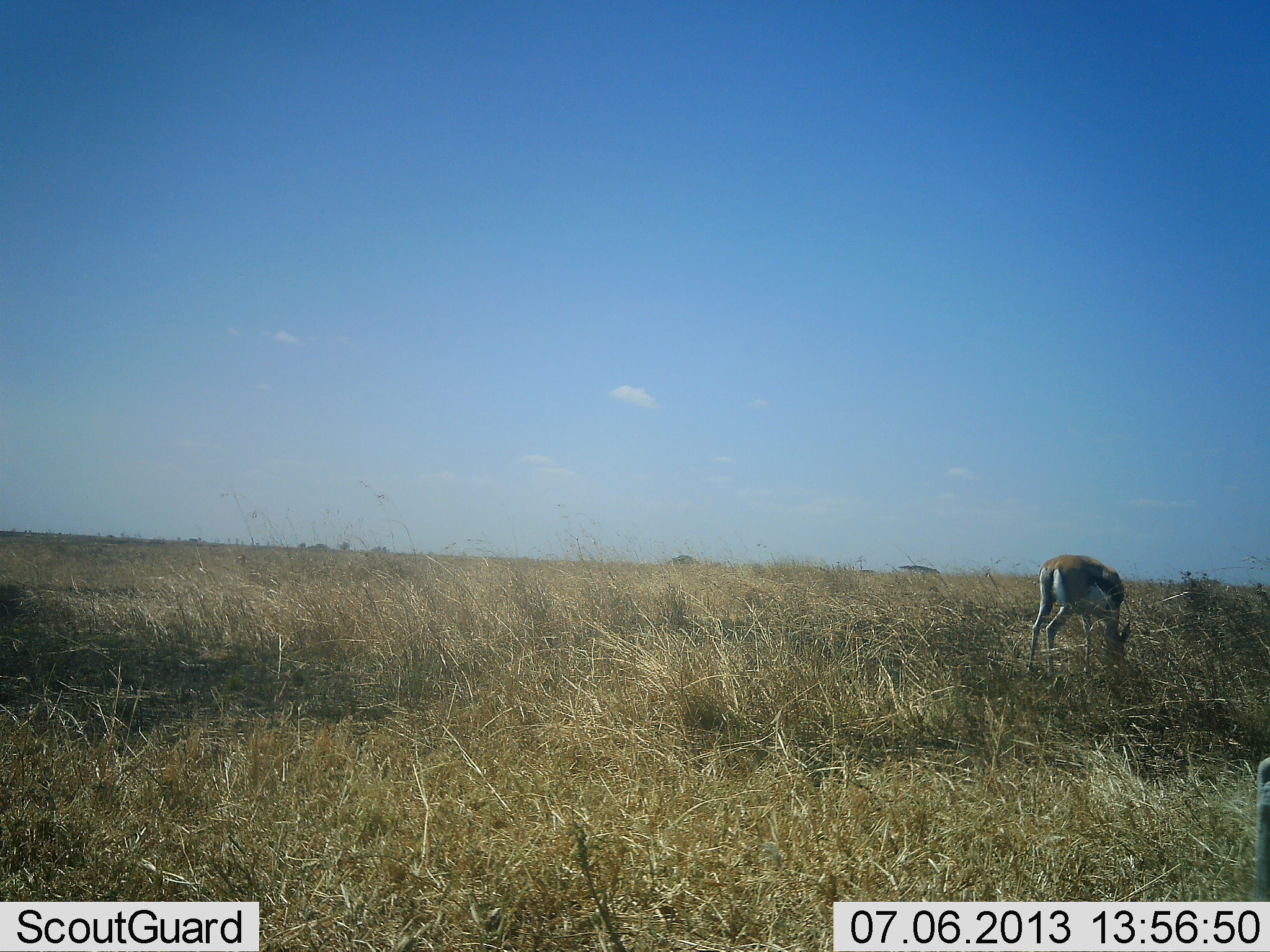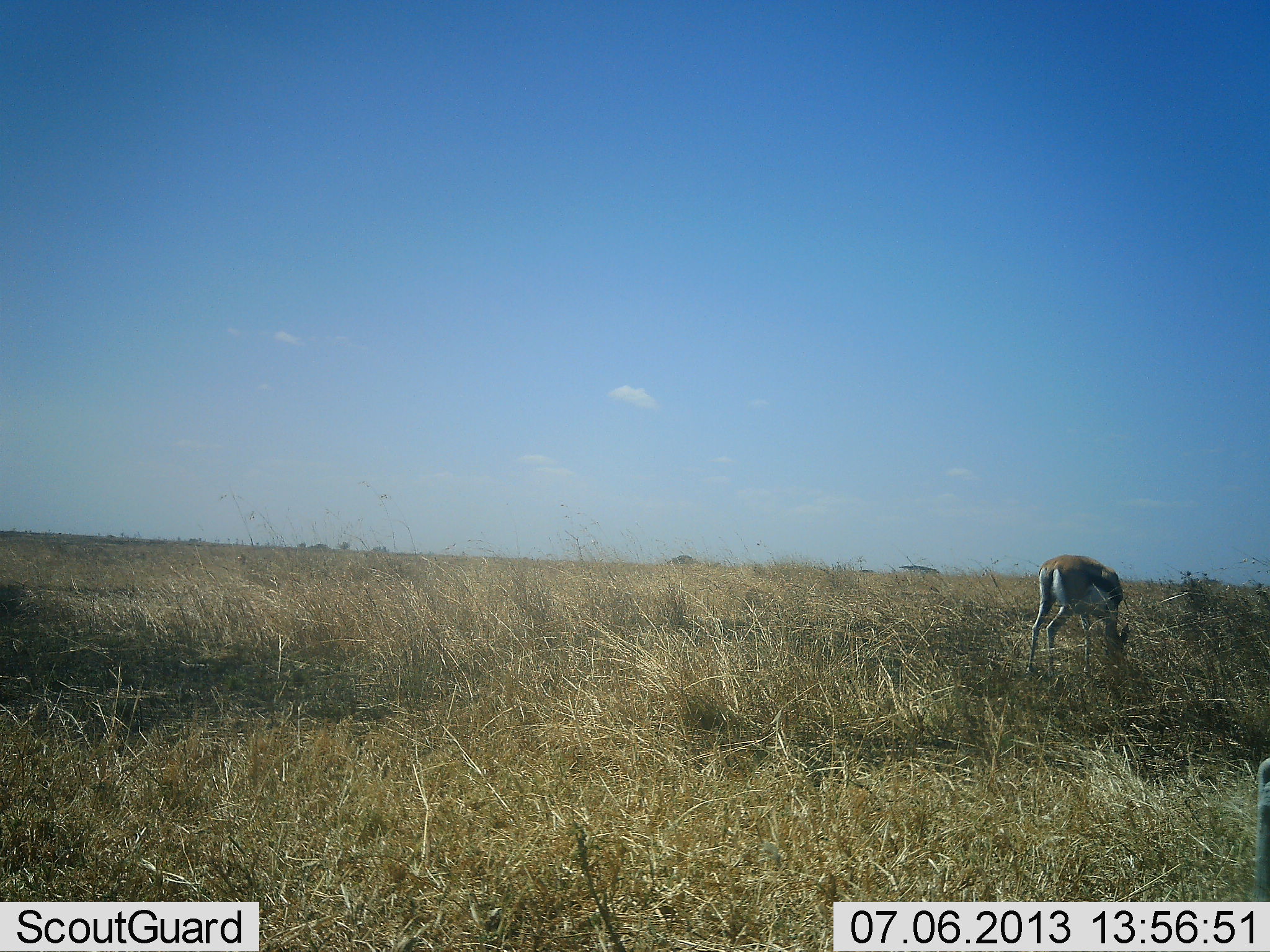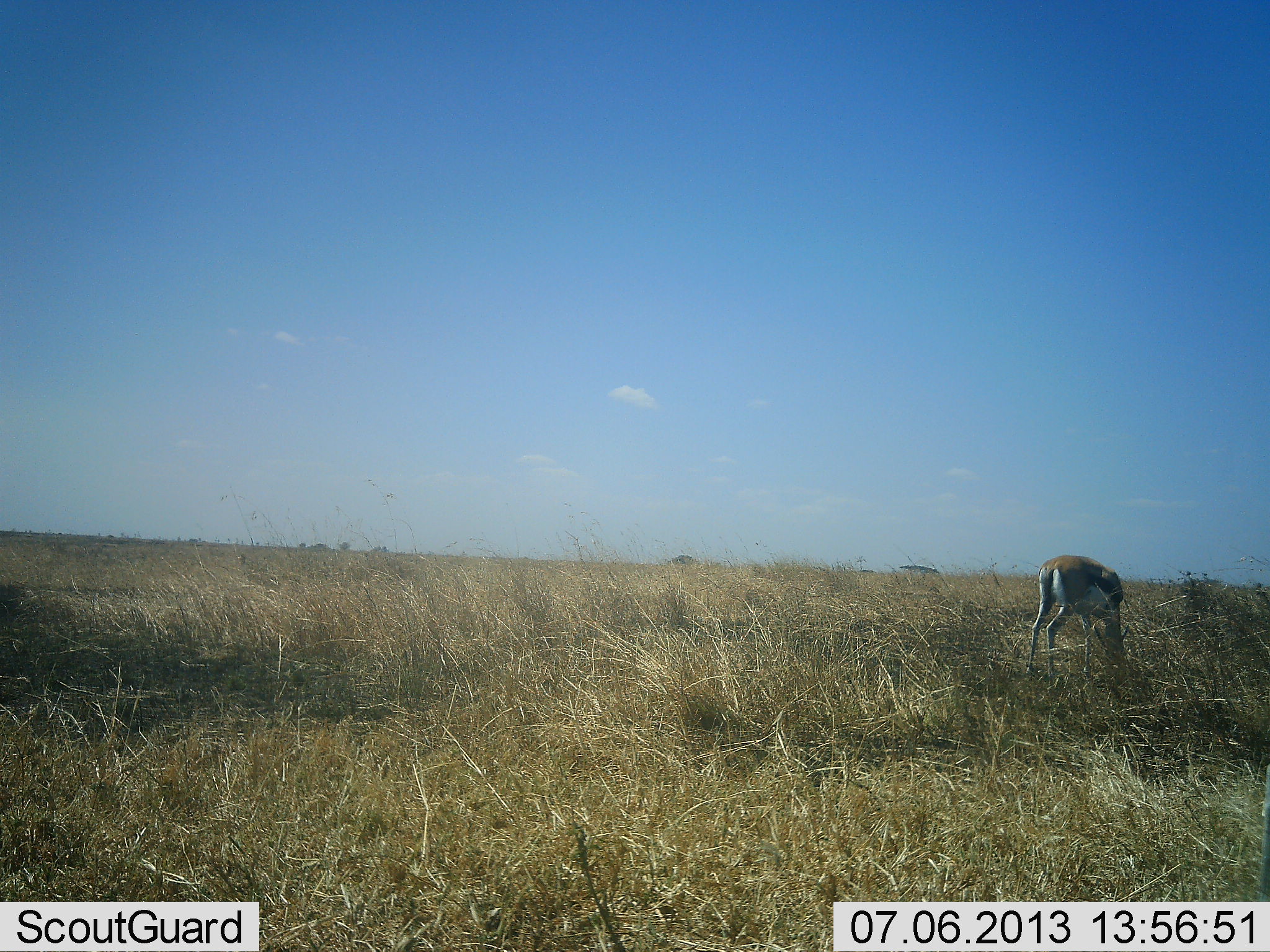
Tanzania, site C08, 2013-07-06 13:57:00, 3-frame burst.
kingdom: Animalia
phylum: Chordata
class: Mammalia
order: Artiodactyla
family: Bovidae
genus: Eudorcas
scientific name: Eudorcas thomsonii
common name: thomson's gazelle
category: gazellethomsons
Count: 1.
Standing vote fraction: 20%.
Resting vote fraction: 0%.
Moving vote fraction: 0%.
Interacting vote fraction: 0%.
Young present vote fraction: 0%.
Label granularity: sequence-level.